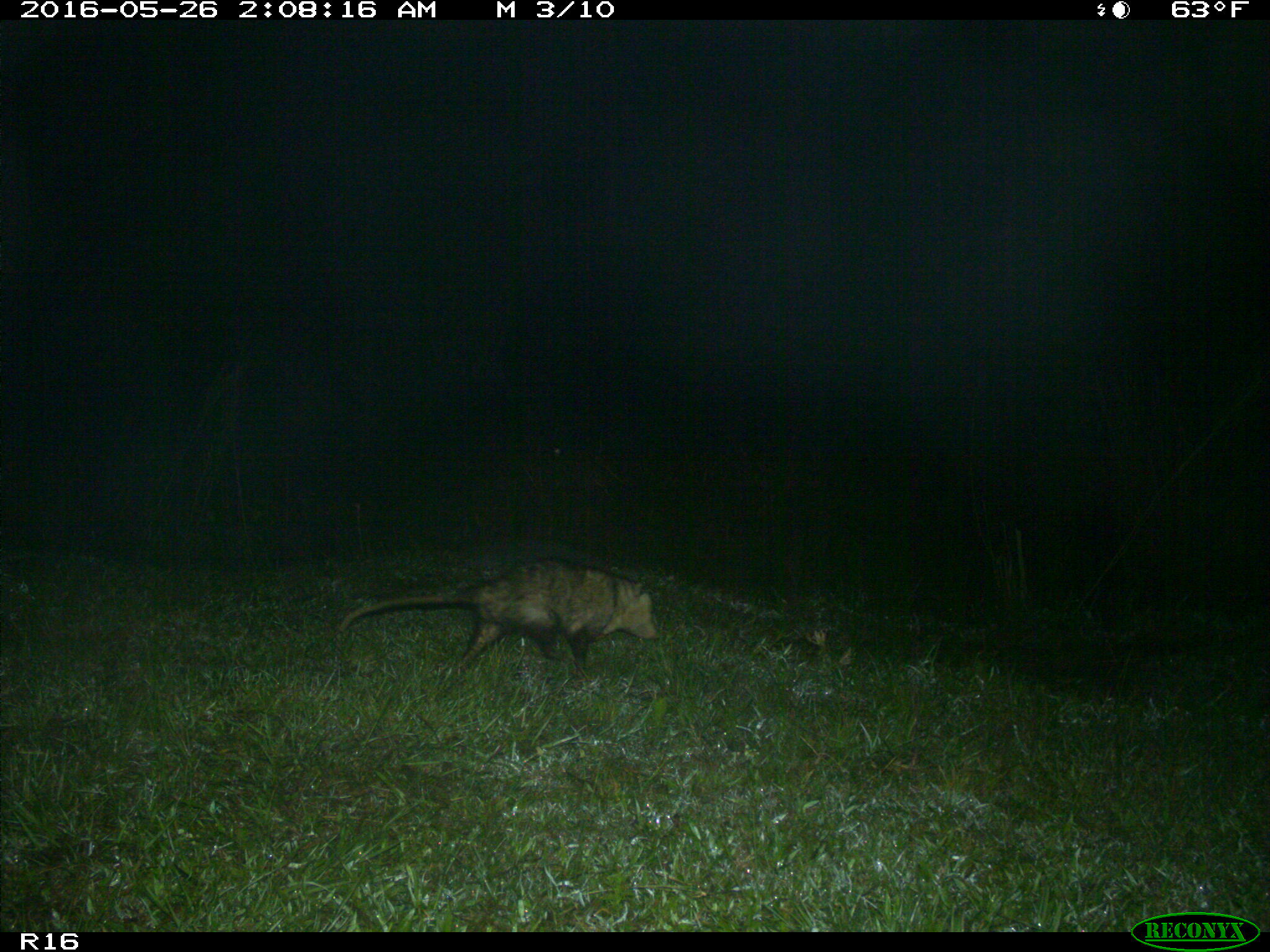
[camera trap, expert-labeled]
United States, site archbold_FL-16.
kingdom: Animalia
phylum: Chordata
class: Mammalia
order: Didelphimorphia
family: Didelphidae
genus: Didelphis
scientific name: Didelphis virginiana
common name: virginia opossum